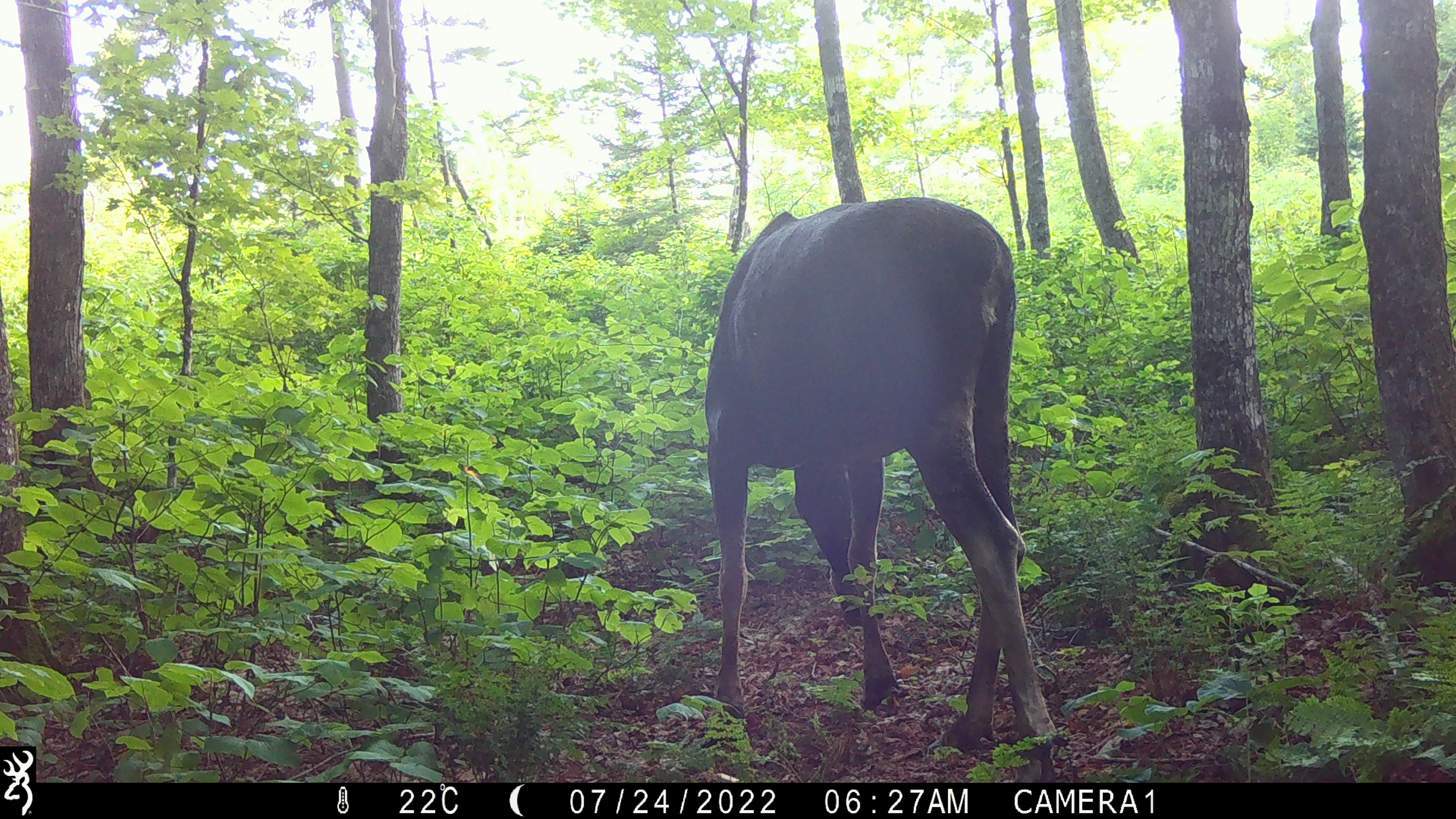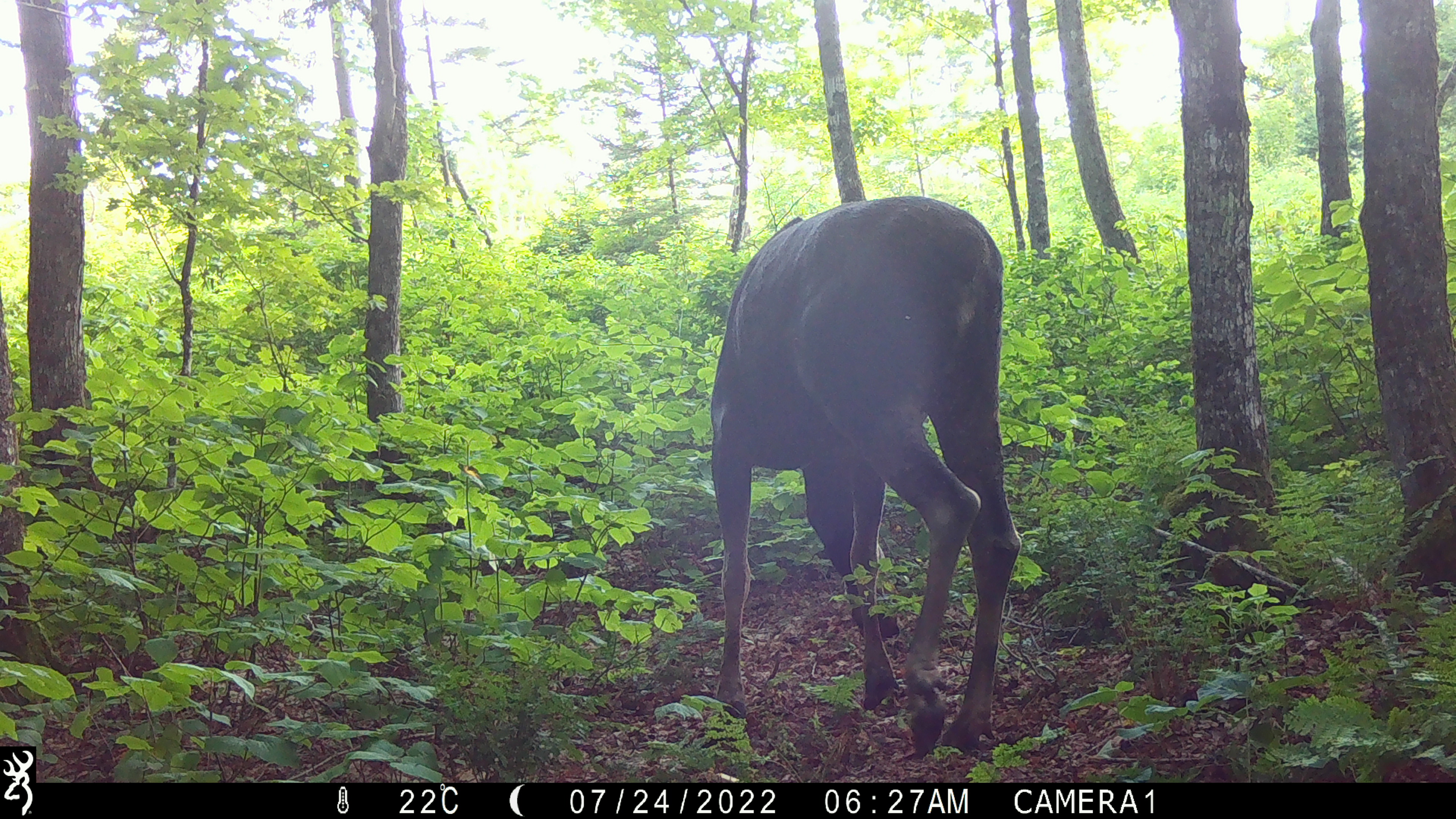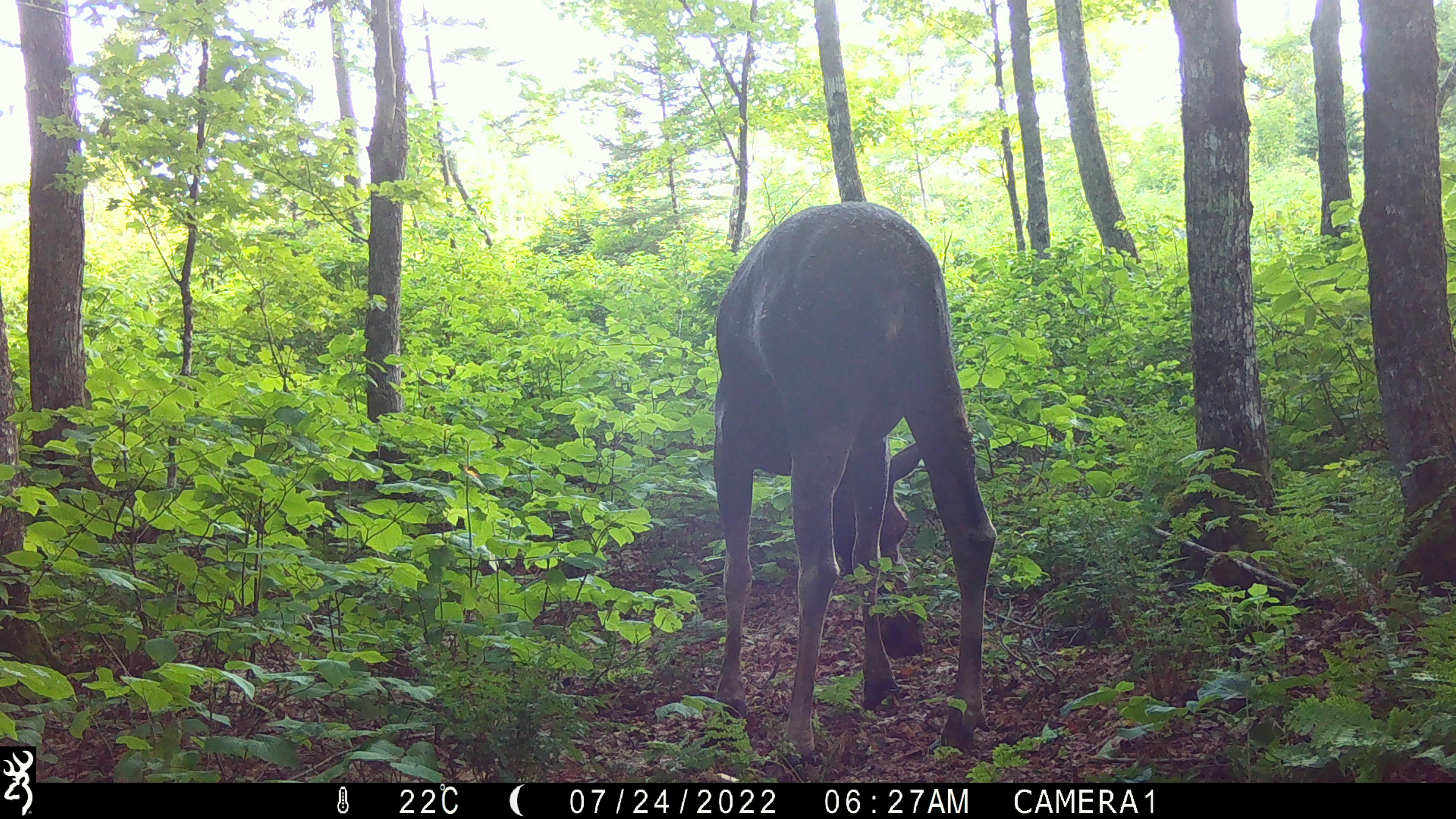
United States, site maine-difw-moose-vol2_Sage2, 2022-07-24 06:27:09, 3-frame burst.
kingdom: Animalia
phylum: Chordata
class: Mammalia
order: Artiodactyla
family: Cervidae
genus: Alces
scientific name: Alces alces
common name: moose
Moose (Alces alces).